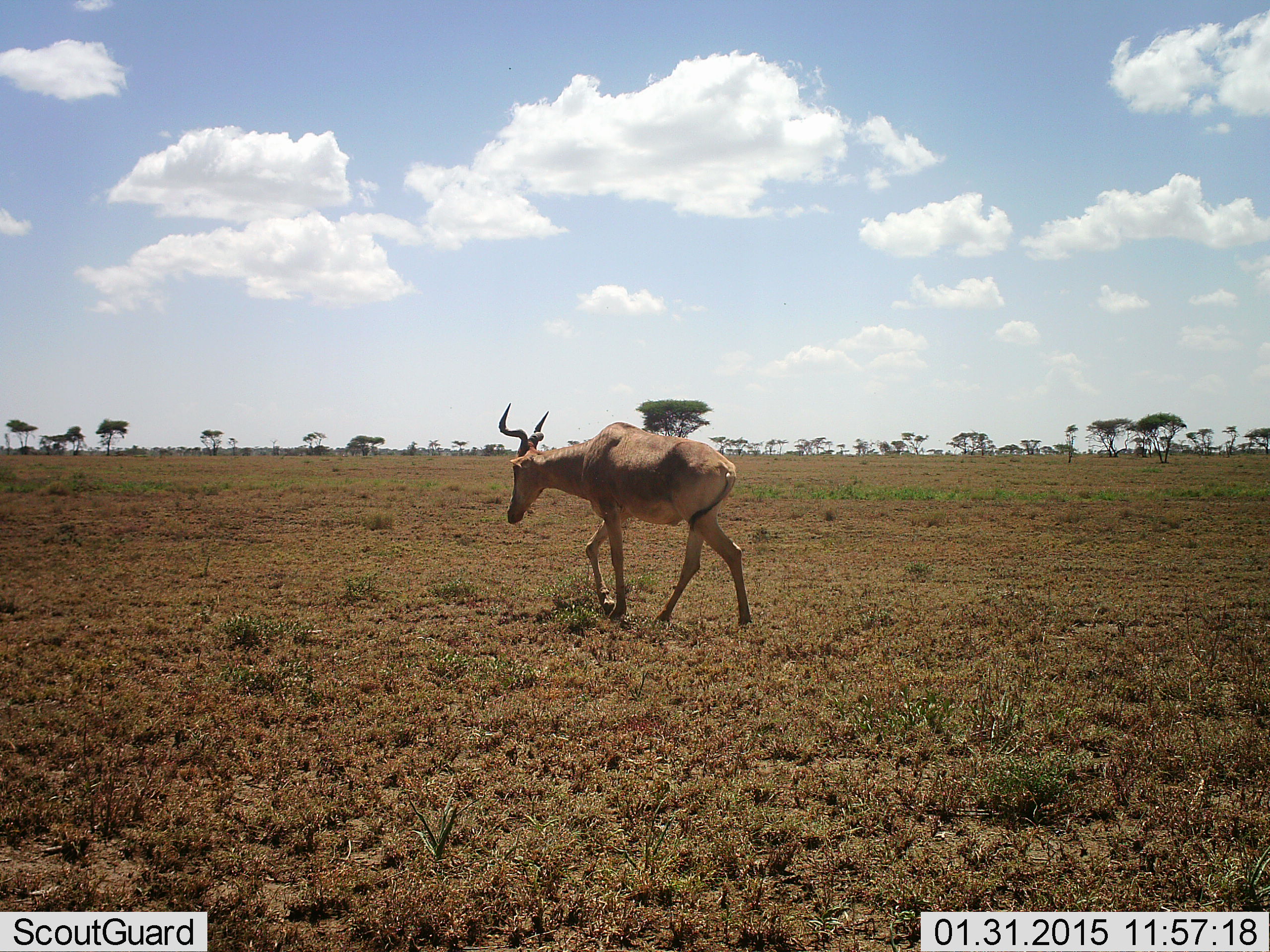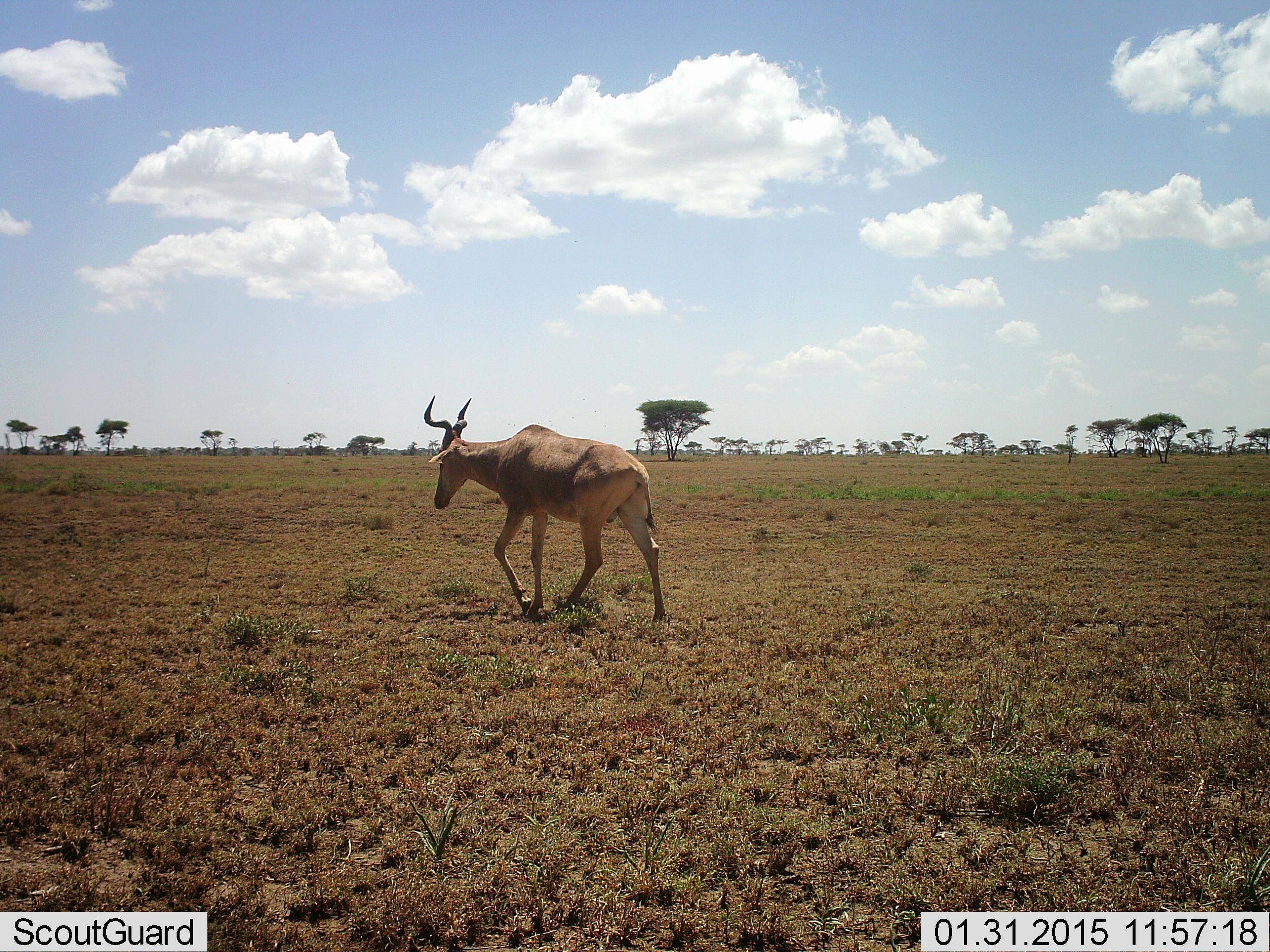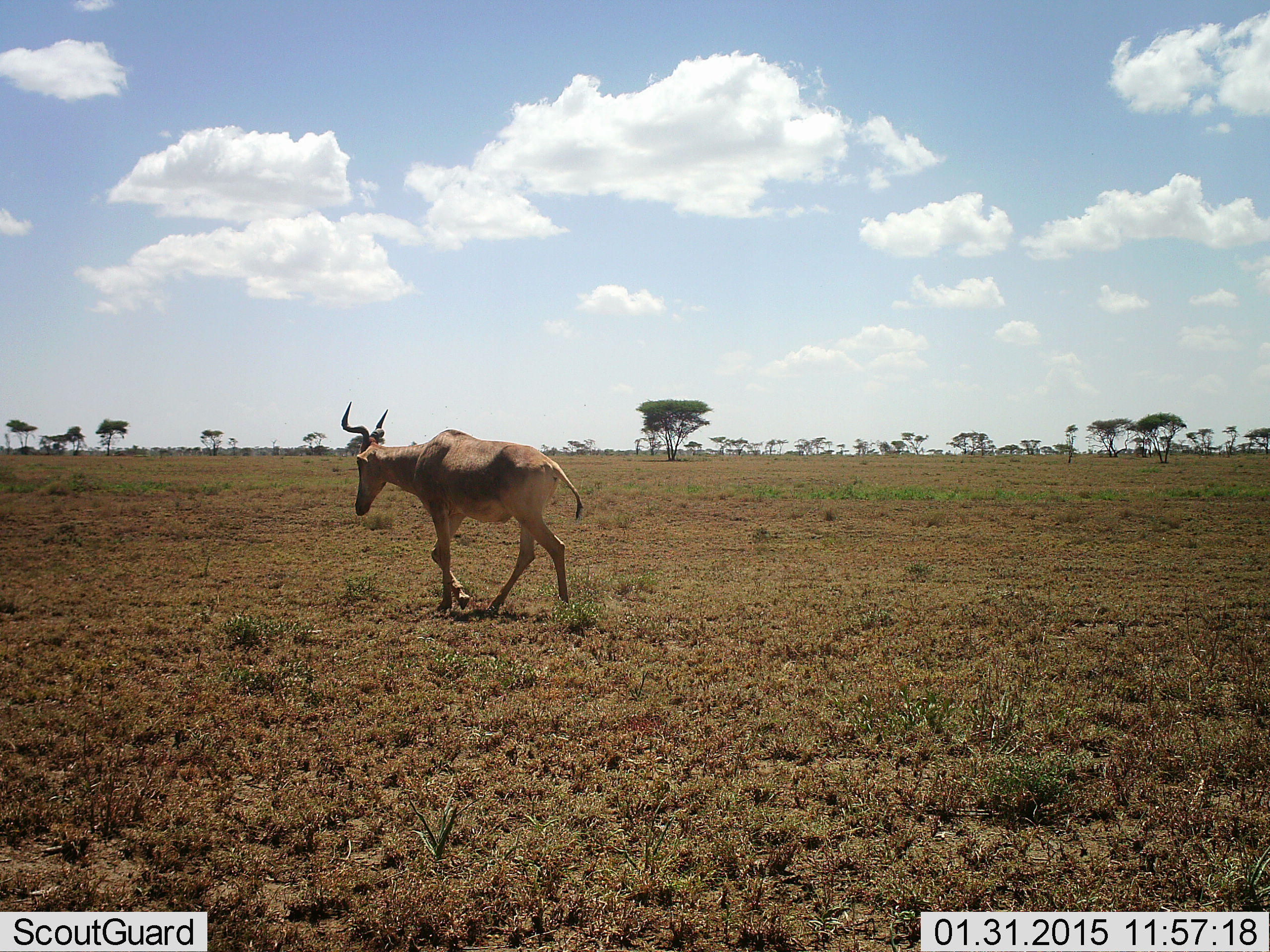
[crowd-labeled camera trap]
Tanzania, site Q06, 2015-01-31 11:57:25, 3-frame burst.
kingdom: Animalia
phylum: Chordata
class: Mammalia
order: Artiodactyla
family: Bovidae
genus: Alcelaphus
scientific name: Alcelaphus buselaphus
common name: hartebeest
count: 1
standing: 20%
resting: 0%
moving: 90%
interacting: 0%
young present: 0%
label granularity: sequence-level